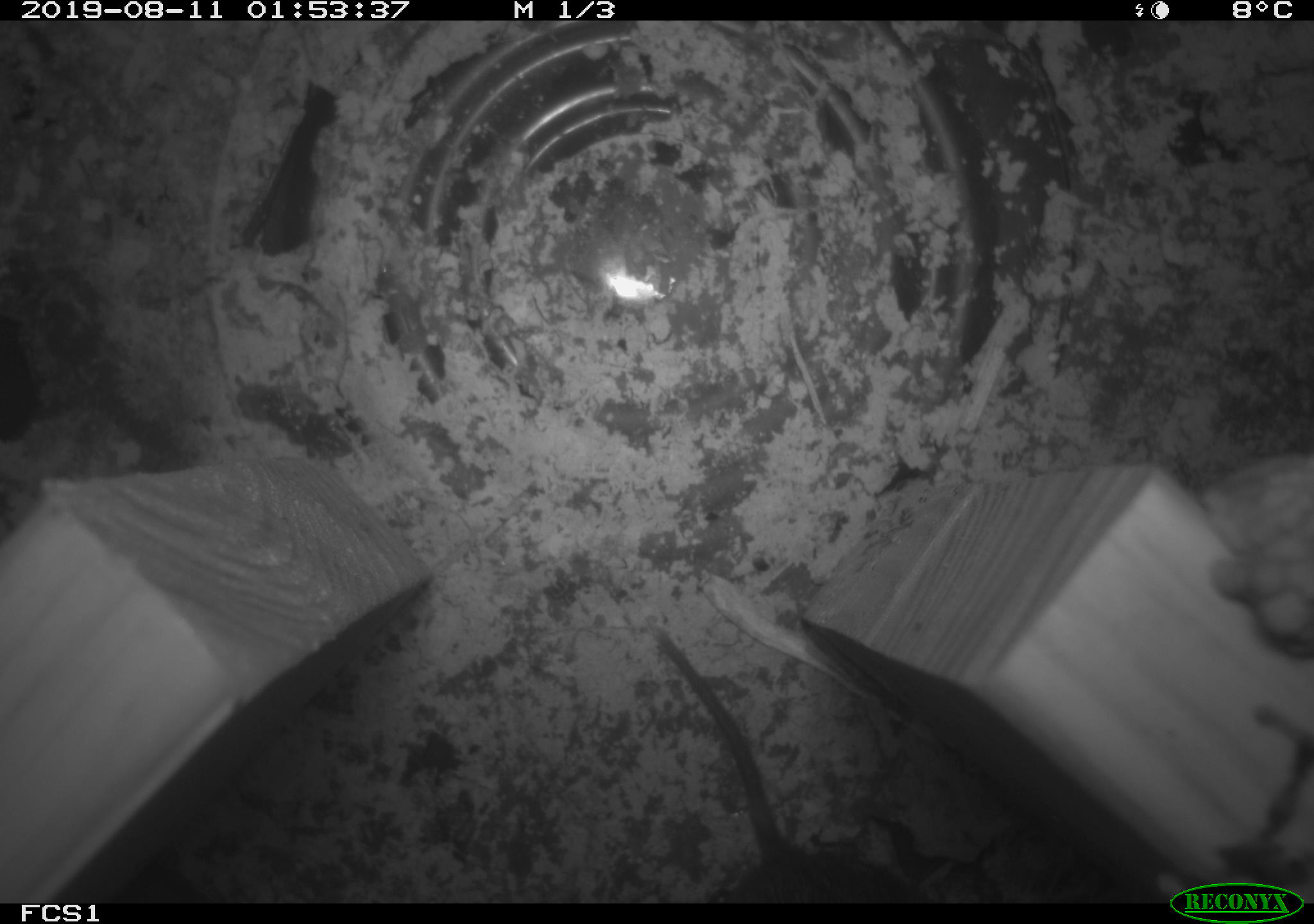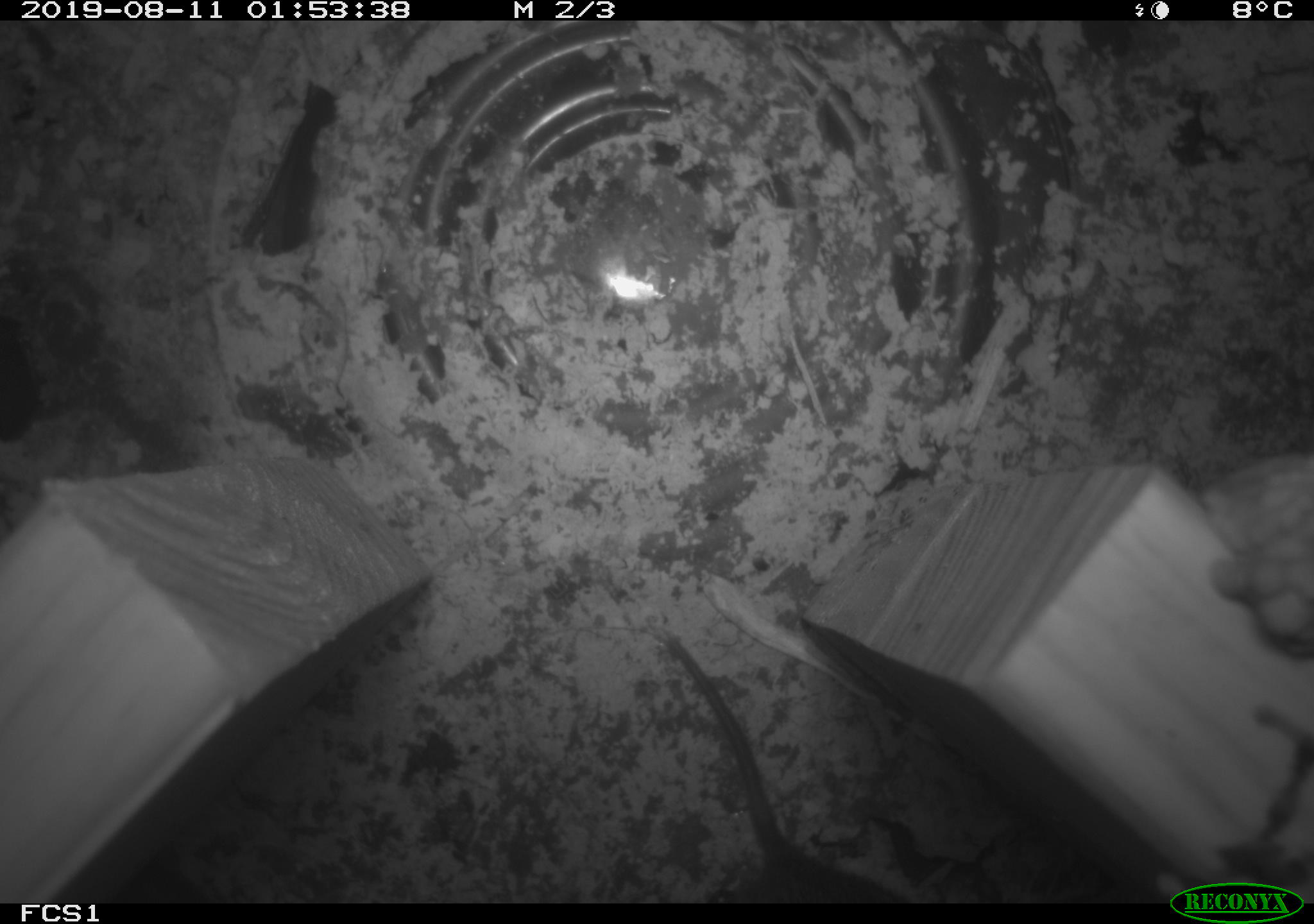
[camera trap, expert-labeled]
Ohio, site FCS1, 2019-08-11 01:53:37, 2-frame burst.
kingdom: Animalia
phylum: Chordata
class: Mammalia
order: Rodentia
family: Cricetidae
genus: Microtus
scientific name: Microtus pennsylvanicus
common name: meadow vole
Meadow vole (Microtus pennsylvanicus).